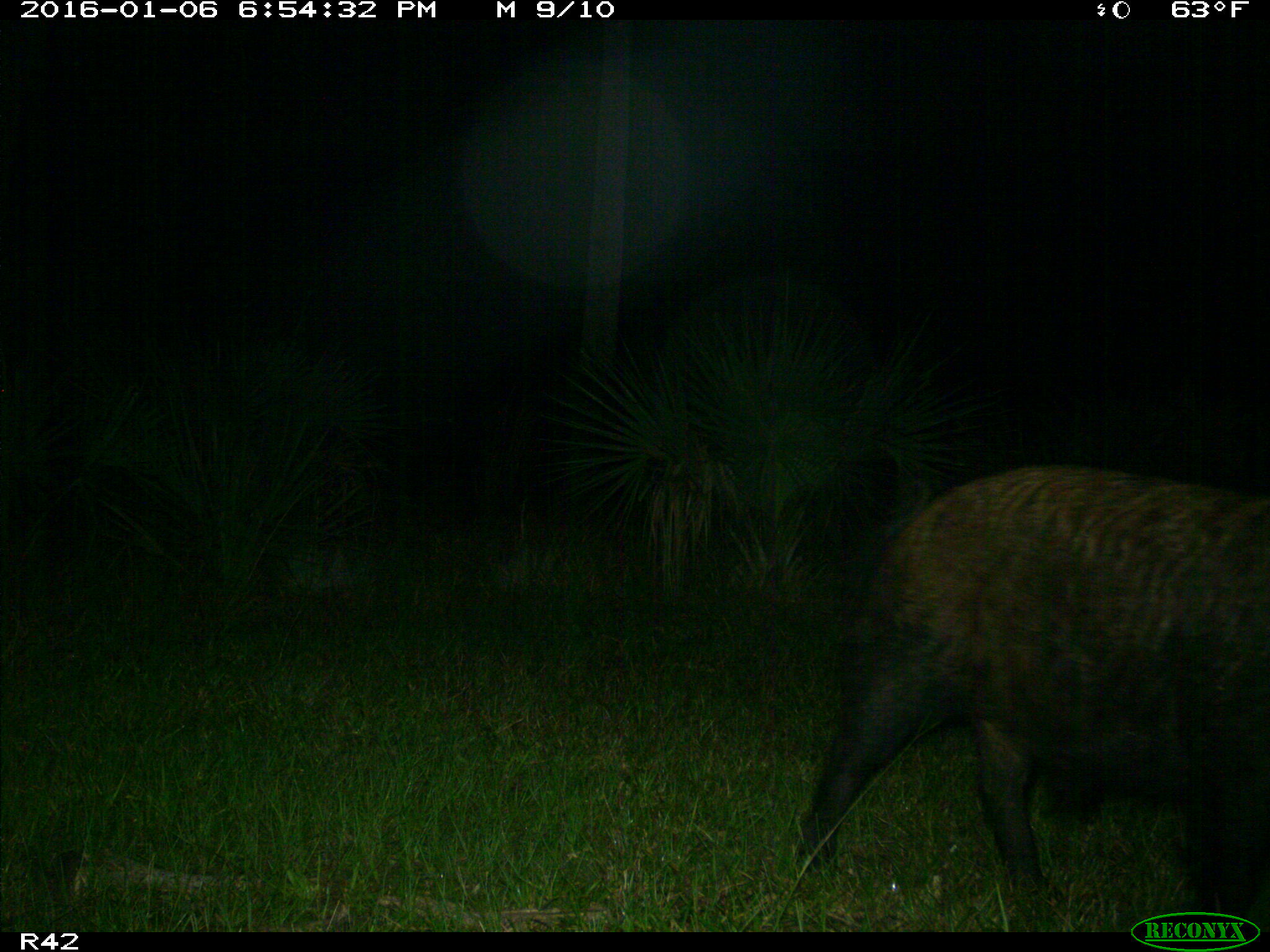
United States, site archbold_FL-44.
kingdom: Animalia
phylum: Chordata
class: Mammalia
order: Artiodactyla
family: Suidae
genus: Sus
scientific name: Sus scrofa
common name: wild boar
Sus scrofa (wild boar).